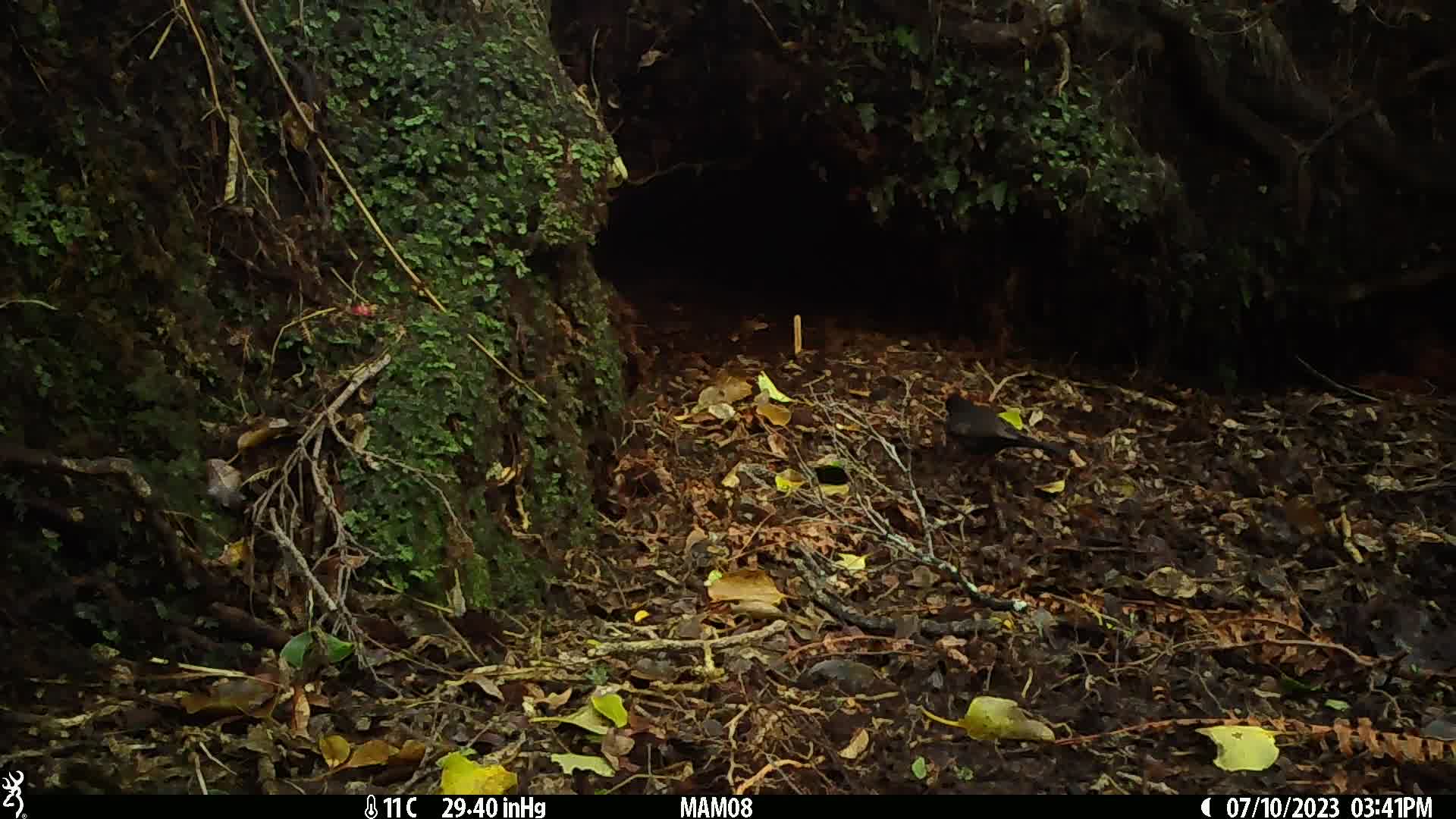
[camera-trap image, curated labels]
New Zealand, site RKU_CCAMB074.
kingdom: Animalia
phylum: Chordata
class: Aves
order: Passeriformes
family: Turdidae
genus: Turdus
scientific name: Turdus merula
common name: eurasian blackbird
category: blackbird